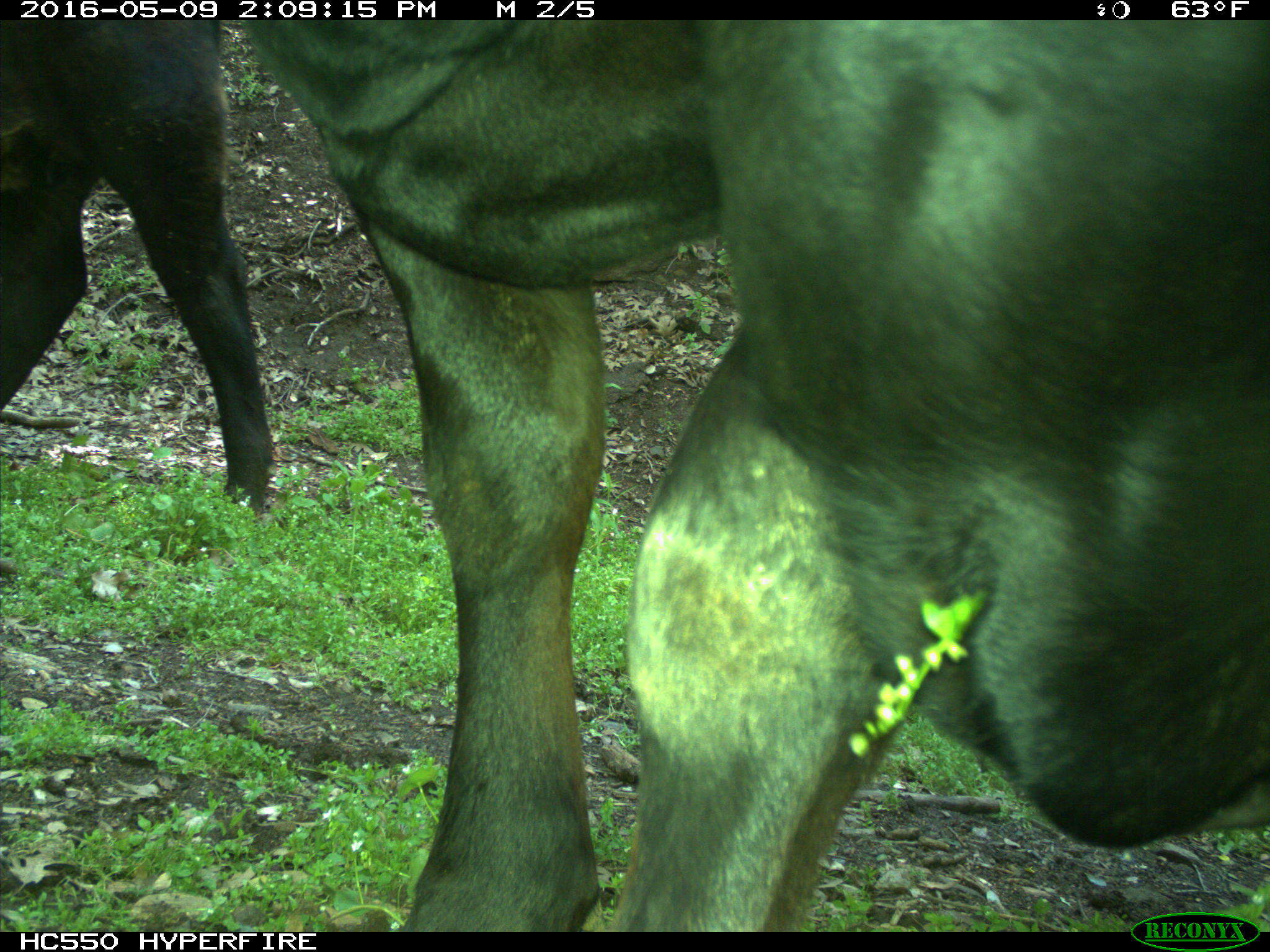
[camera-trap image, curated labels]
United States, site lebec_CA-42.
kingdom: Animalia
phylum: Chordata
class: Mammalia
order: Artiodactyla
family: Bovidae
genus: Bos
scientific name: Bos taurus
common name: domestic cow